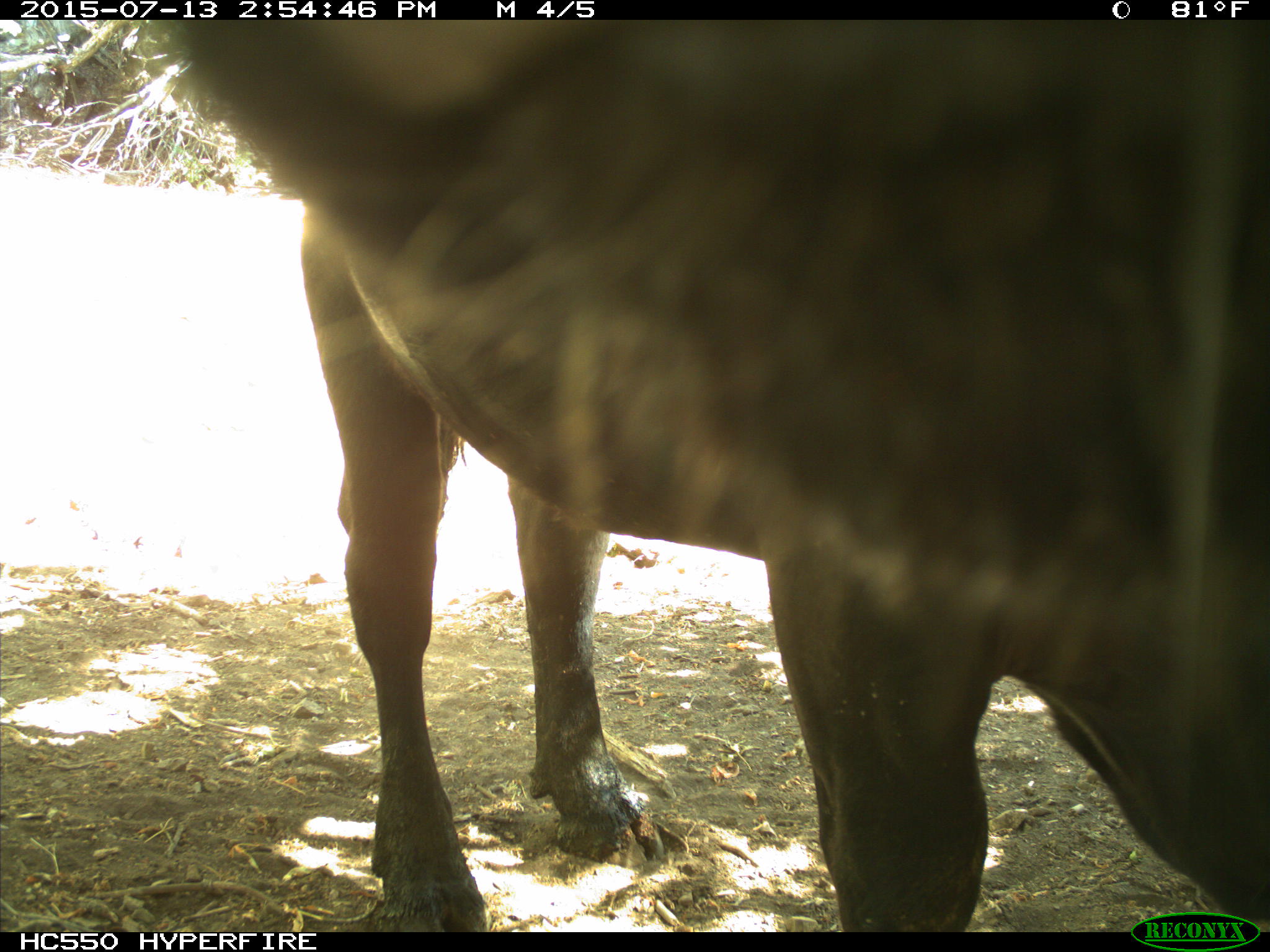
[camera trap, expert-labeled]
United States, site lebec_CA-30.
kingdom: Animalia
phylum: Chordata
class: Mammalia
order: Artiodactyla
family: Bovidae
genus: Bos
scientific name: Bos taurus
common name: domestic cow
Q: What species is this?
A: Bos taurus (domestic cow).